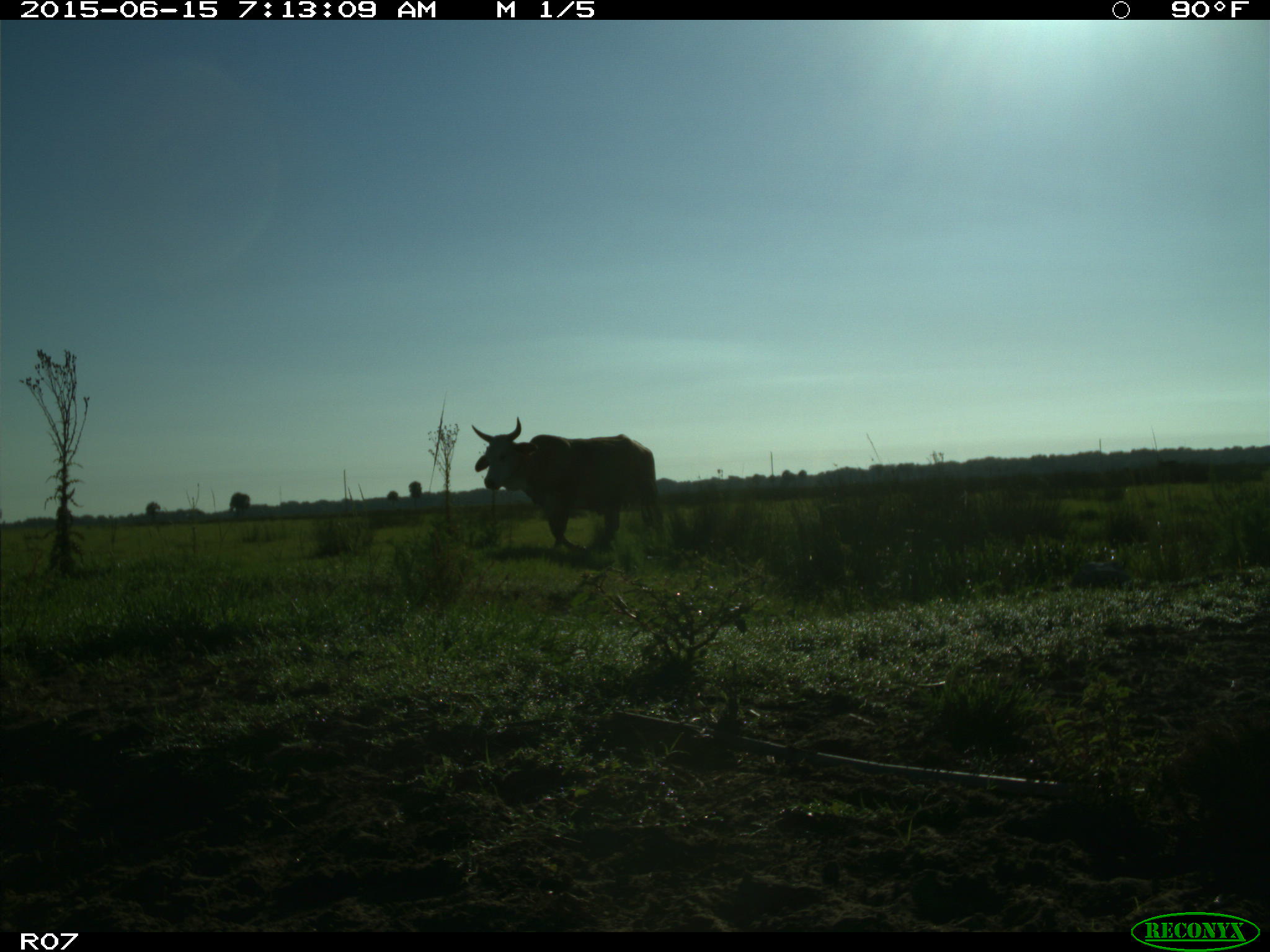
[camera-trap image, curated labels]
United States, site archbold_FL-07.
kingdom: Animalia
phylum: Chordata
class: Mammalia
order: Artiodactyla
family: Bovidae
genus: Bos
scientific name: Bos taurus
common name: domestic cow